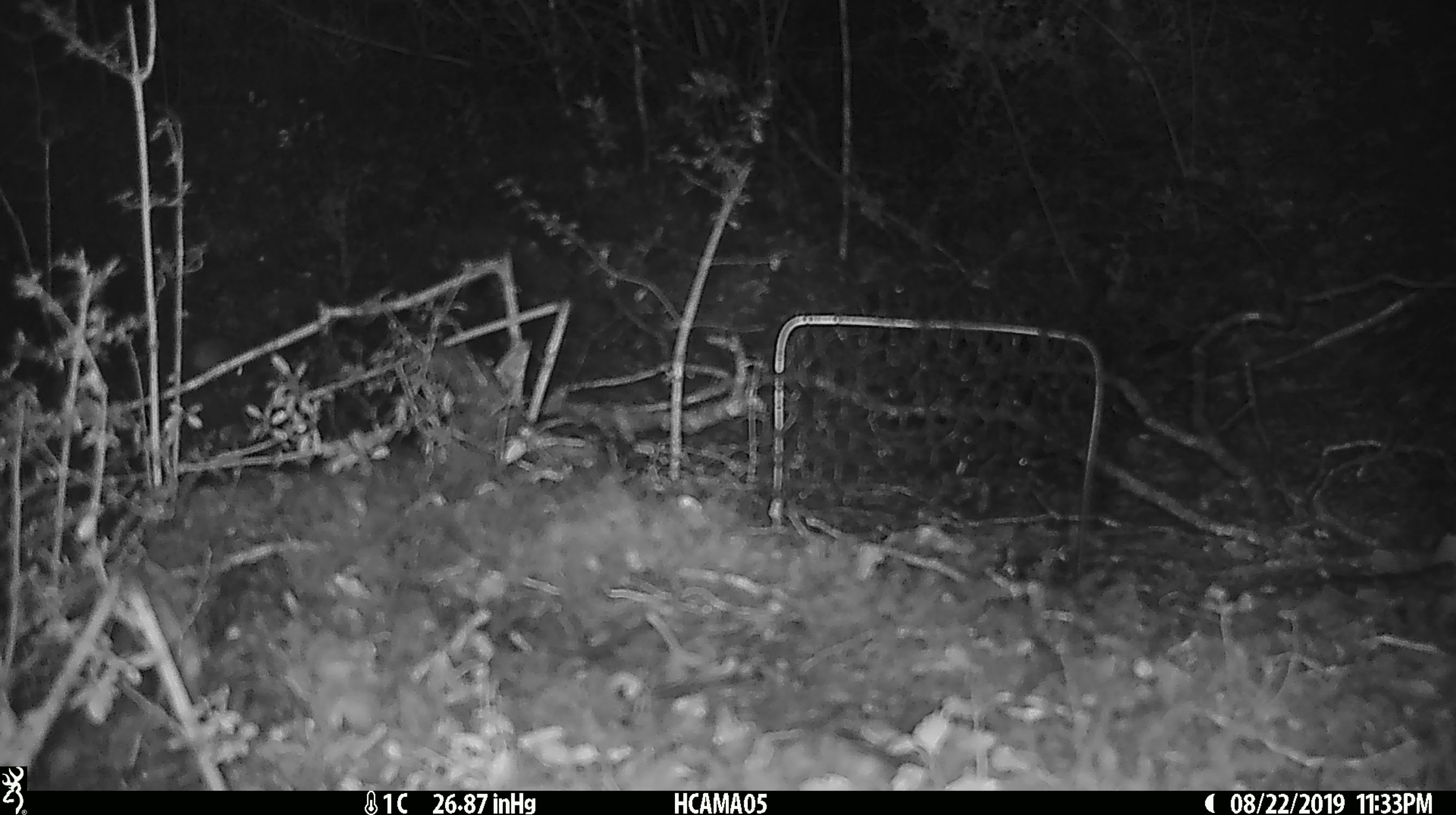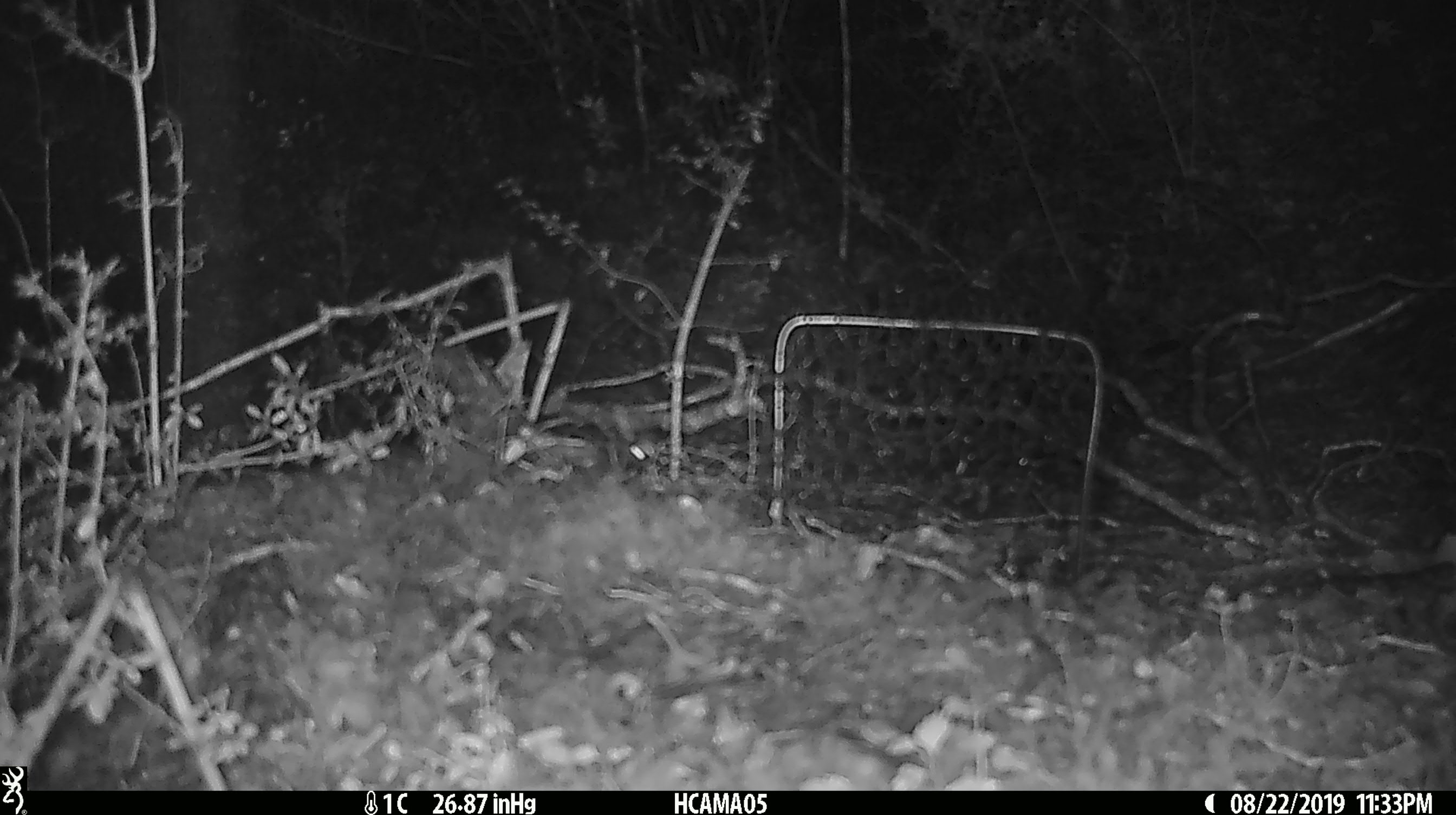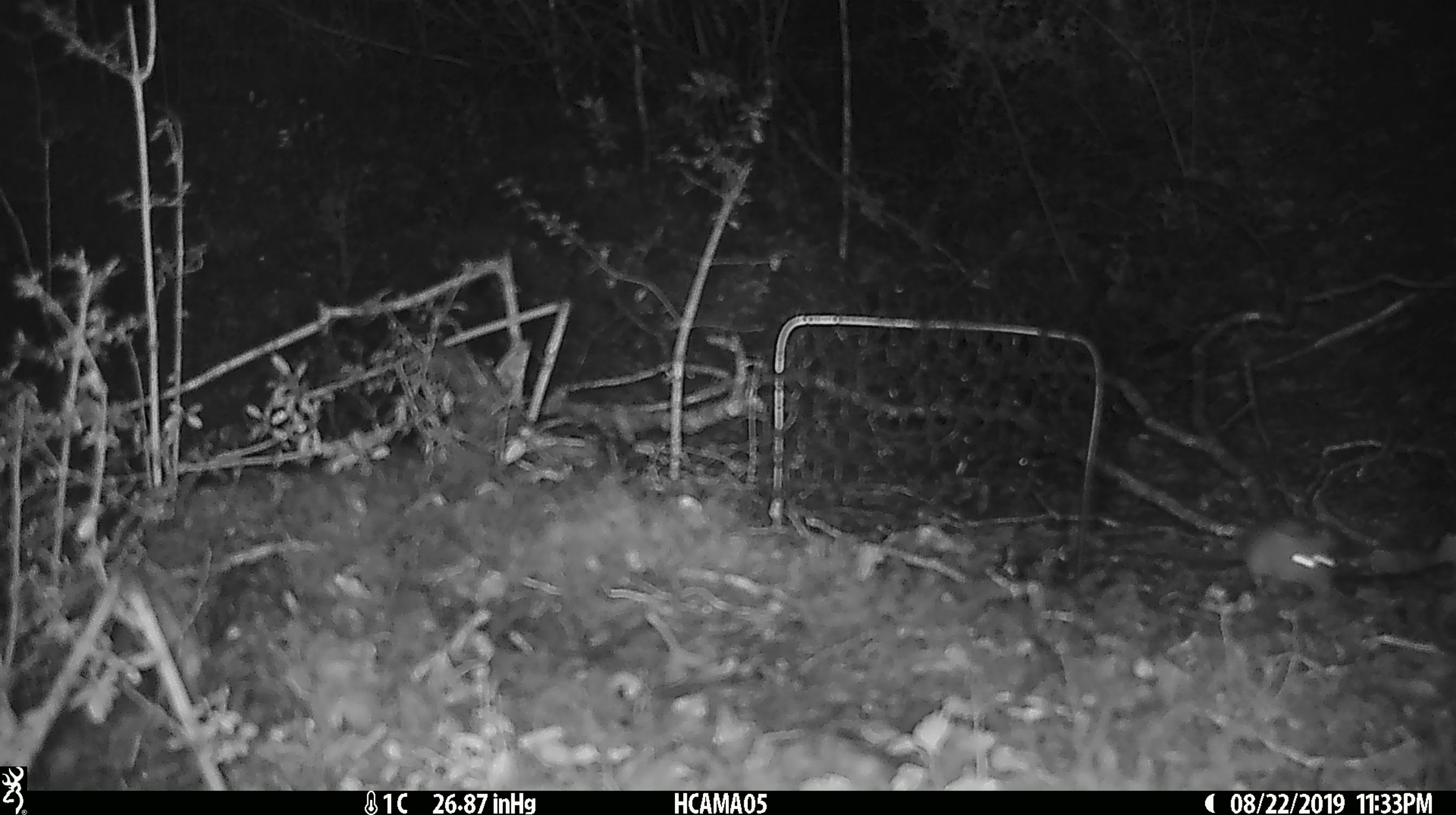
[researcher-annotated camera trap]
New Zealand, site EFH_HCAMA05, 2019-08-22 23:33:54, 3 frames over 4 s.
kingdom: Animalia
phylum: Chordata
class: Mammalia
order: Rodentia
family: Muridae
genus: Mus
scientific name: Mus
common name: mouse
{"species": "mouse (Mus)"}